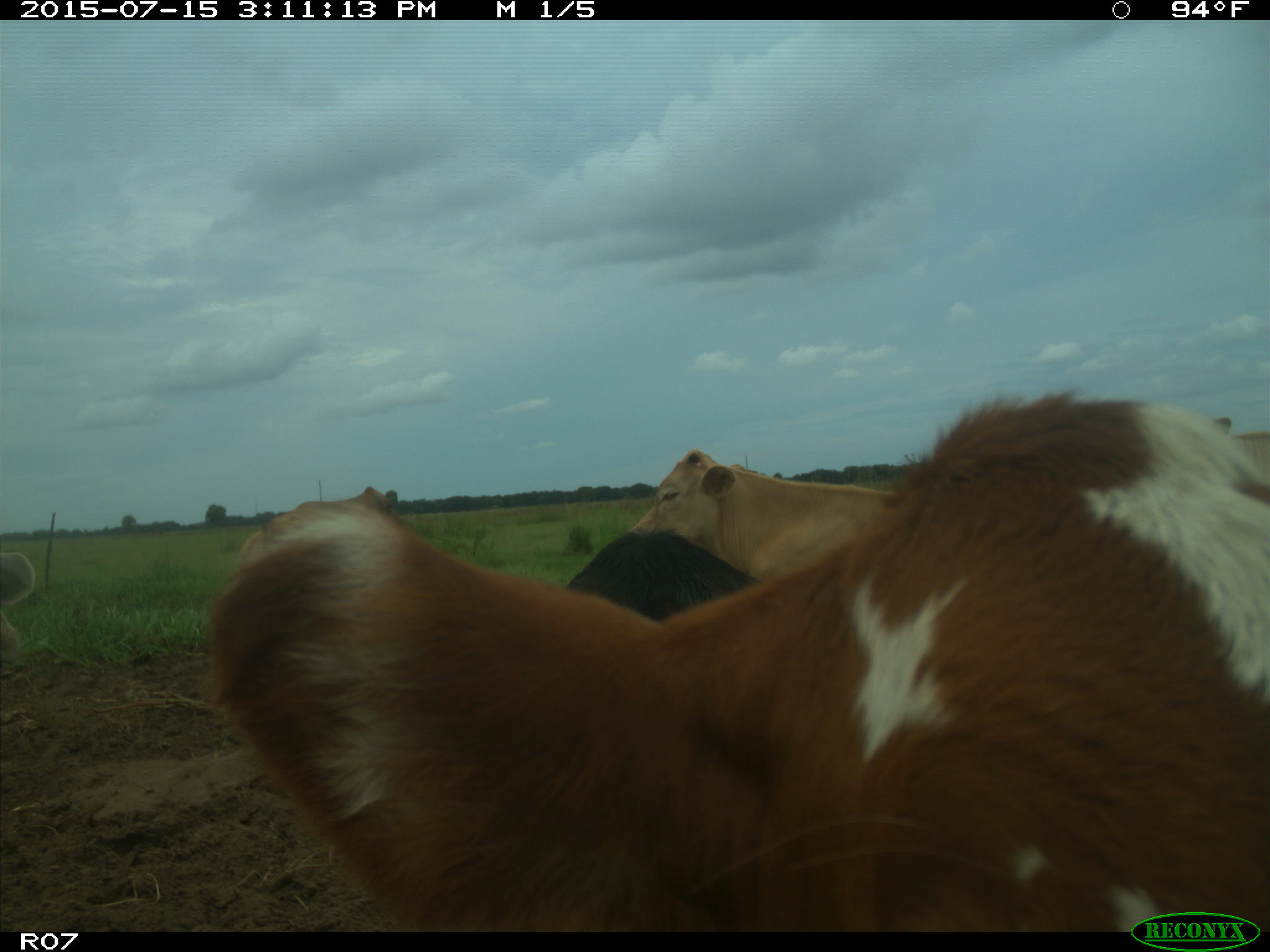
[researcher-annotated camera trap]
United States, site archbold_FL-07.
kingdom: Animalia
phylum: Chordata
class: Mammalia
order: Artiodactyla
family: Bovidae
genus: Bos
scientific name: Bos taurus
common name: domestic cow